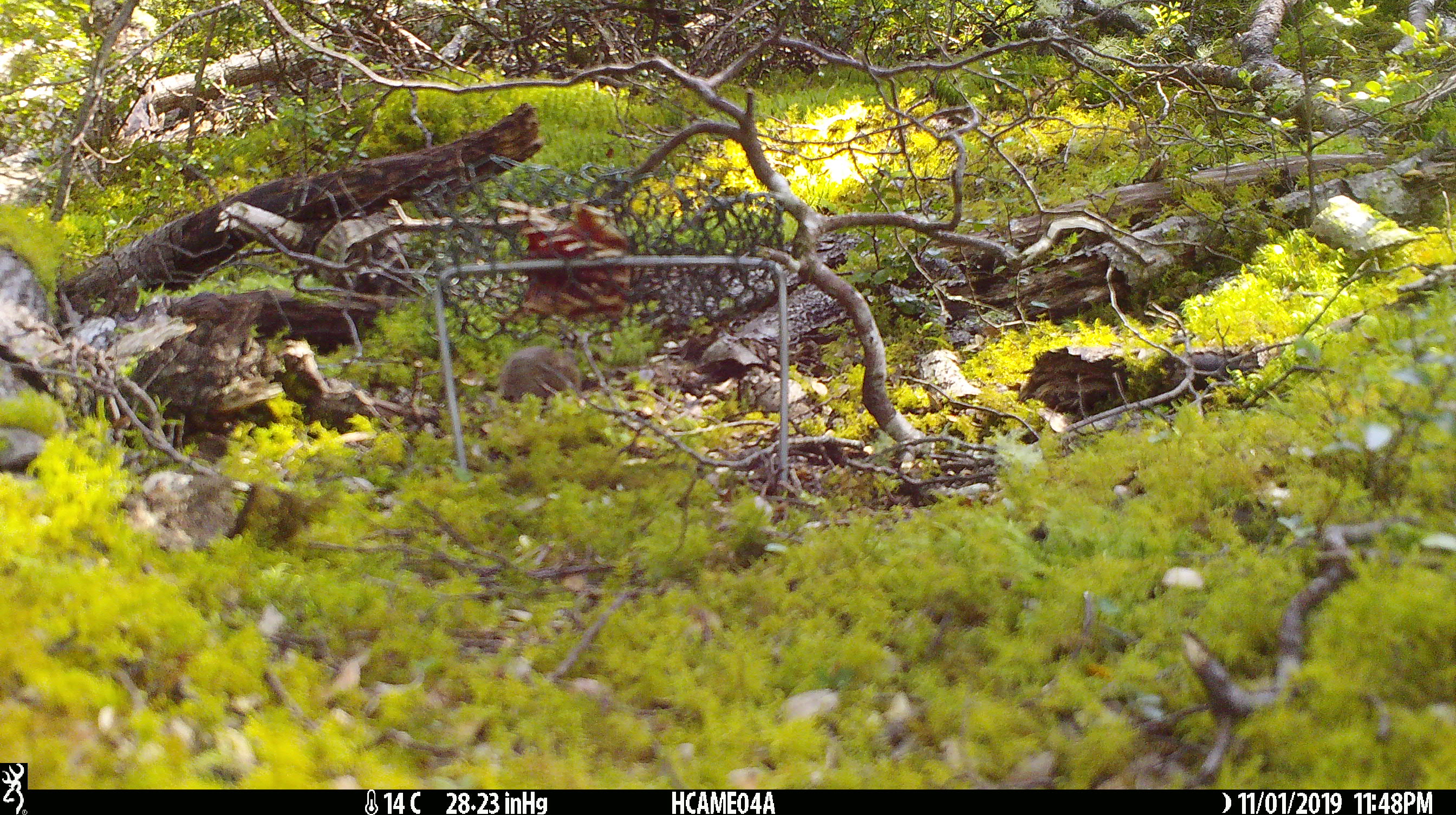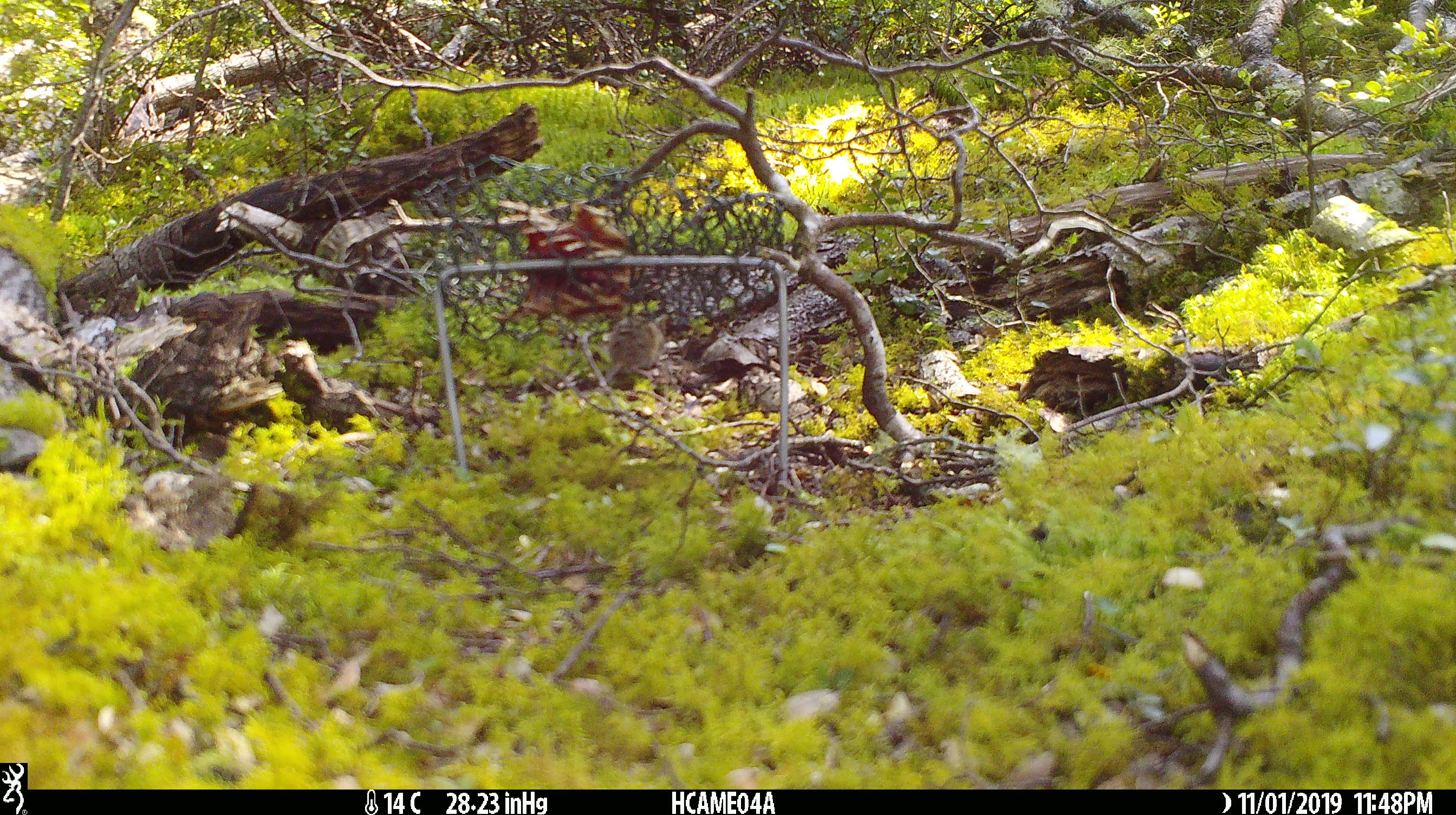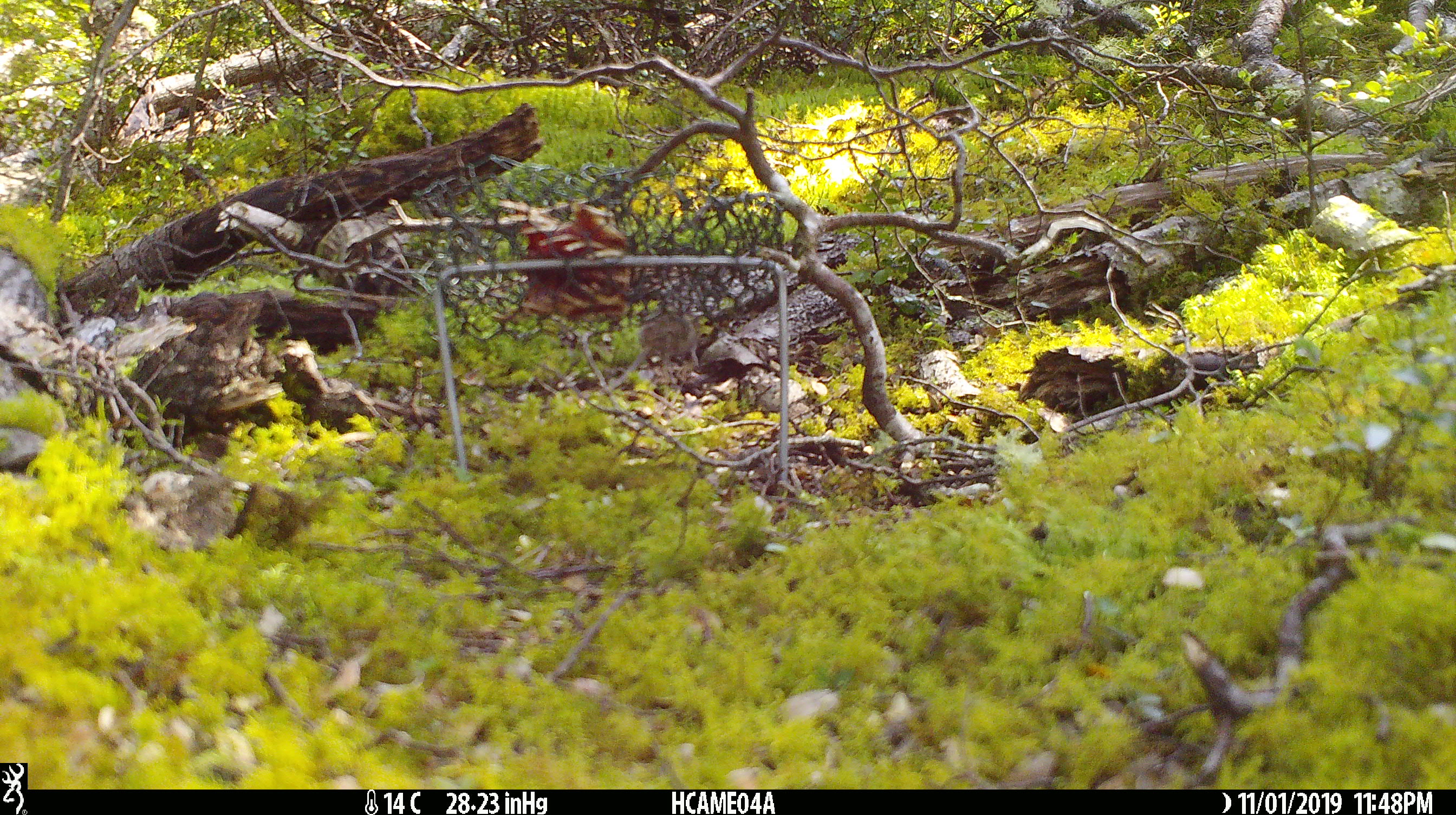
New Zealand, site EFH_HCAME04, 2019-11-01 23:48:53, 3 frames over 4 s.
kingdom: Animalia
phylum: Chordata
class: Mammalia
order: Rodentia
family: Muridae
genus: Mus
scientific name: Mus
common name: mouse